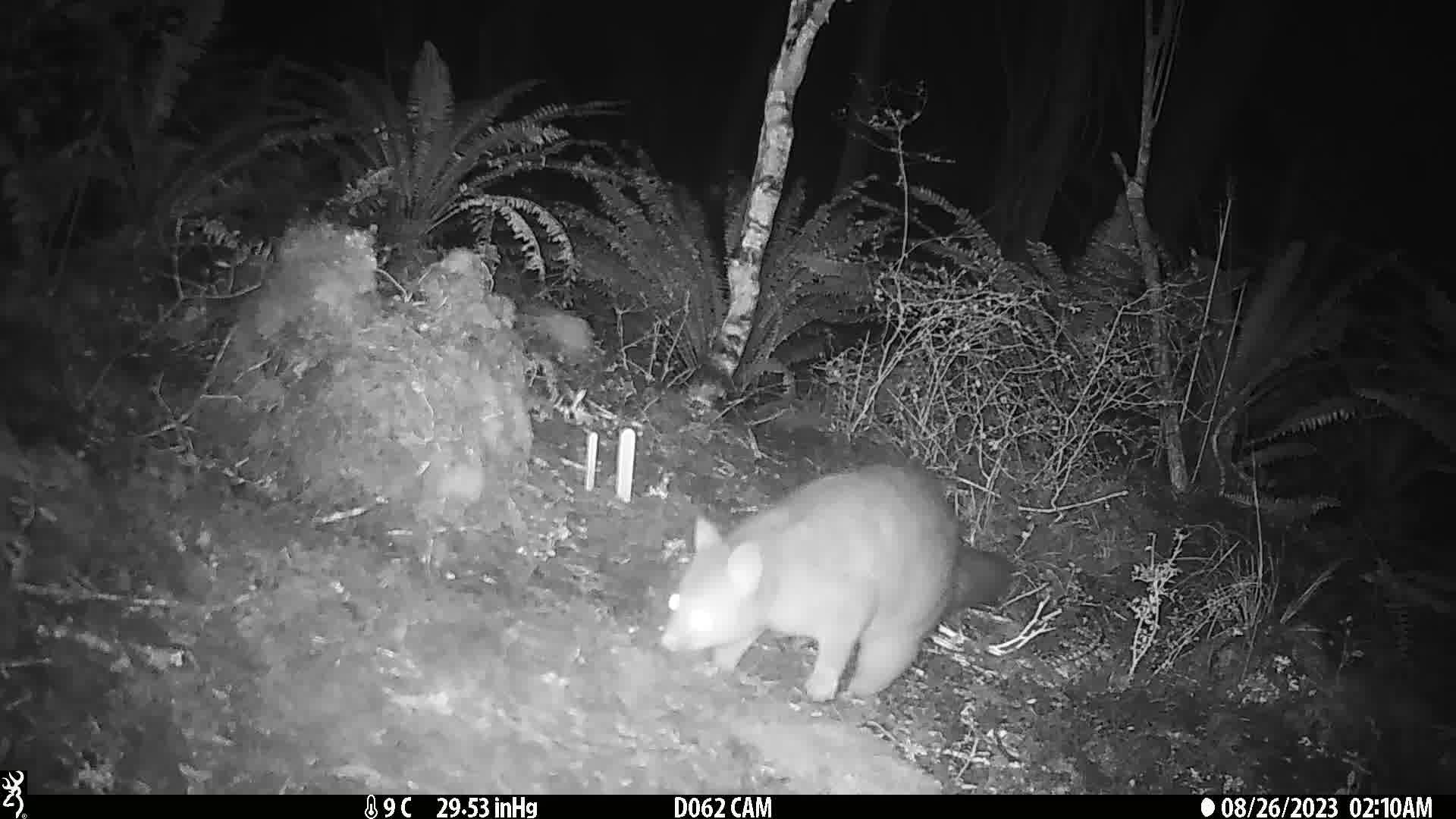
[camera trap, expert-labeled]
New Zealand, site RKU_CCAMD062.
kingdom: Animalia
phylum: Chordata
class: Mammalia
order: Diprotodontia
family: Phalangeridae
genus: Trichosurus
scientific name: Trichosurus vulpecula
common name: common brushtail possum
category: possum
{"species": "possum (common brushtail possum) (Trichosurus vulpecula)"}